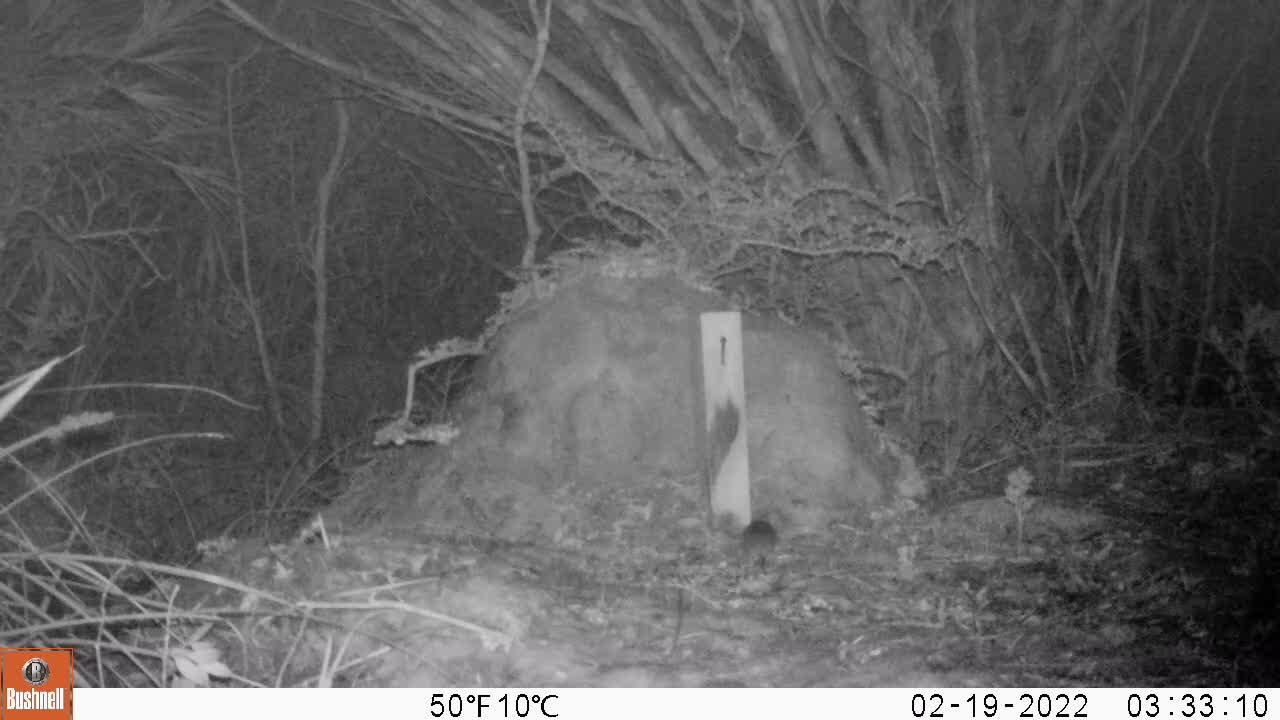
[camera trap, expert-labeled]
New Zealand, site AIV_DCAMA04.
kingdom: Animalia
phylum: Chordata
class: Mammalia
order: Rodentia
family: Muridae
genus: Mus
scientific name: Mus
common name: mouse